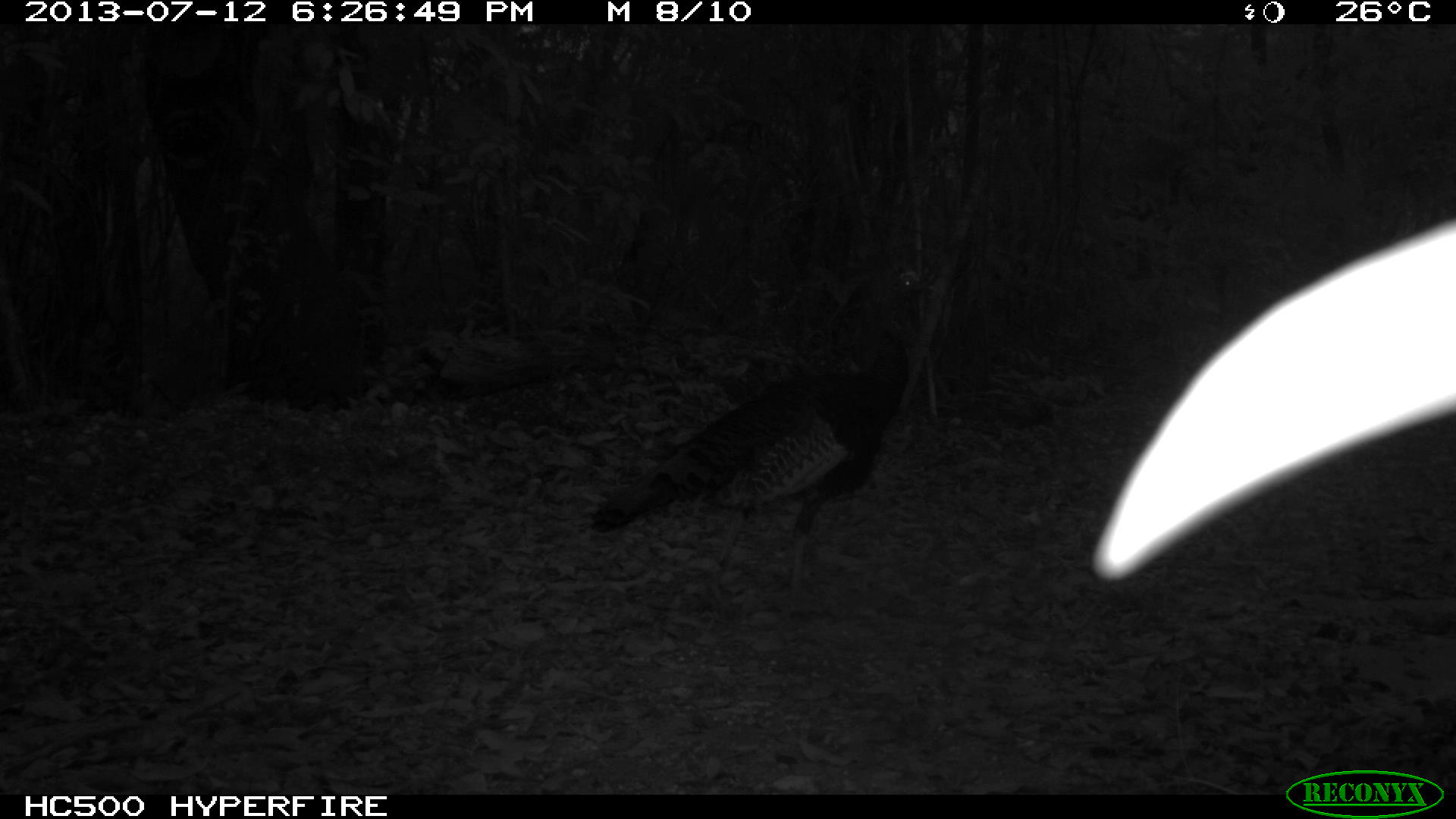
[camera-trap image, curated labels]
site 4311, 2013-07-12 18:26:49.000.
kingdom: Animalia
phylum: Chordata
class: Aves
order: Galliformes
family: Phasianidae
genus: Meleagris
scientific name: Meleagris ocellata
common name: ocellated turkey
Meleagris ocellata (ocellated turkey), count 1.